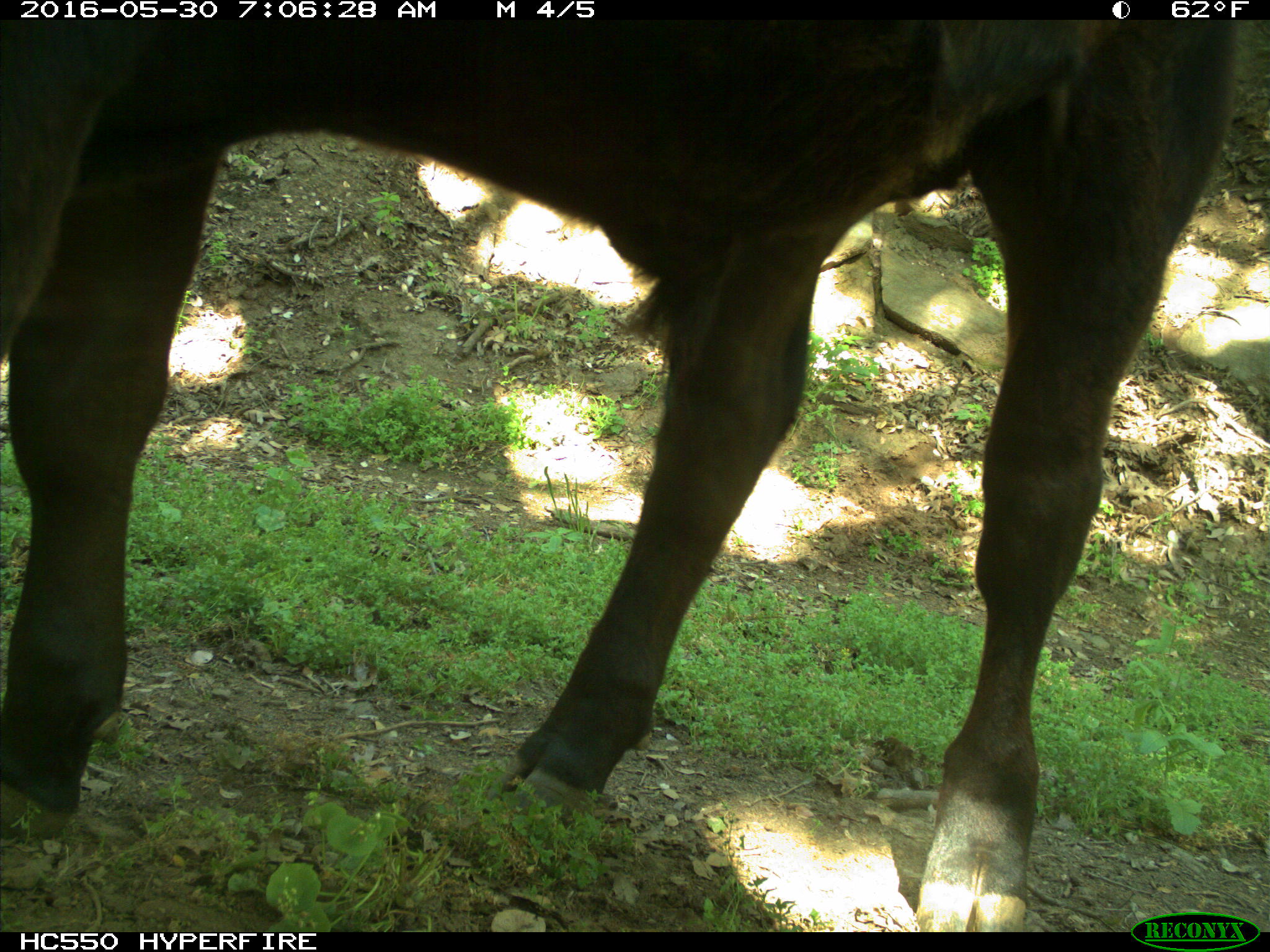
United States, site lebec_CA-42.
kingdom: Animalia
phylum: Chordata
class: Mammalia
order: Artiodactyla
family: Bovidae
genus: Bos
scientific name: Bos taurus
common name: domestic cow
Bos taurus (domestic cow).